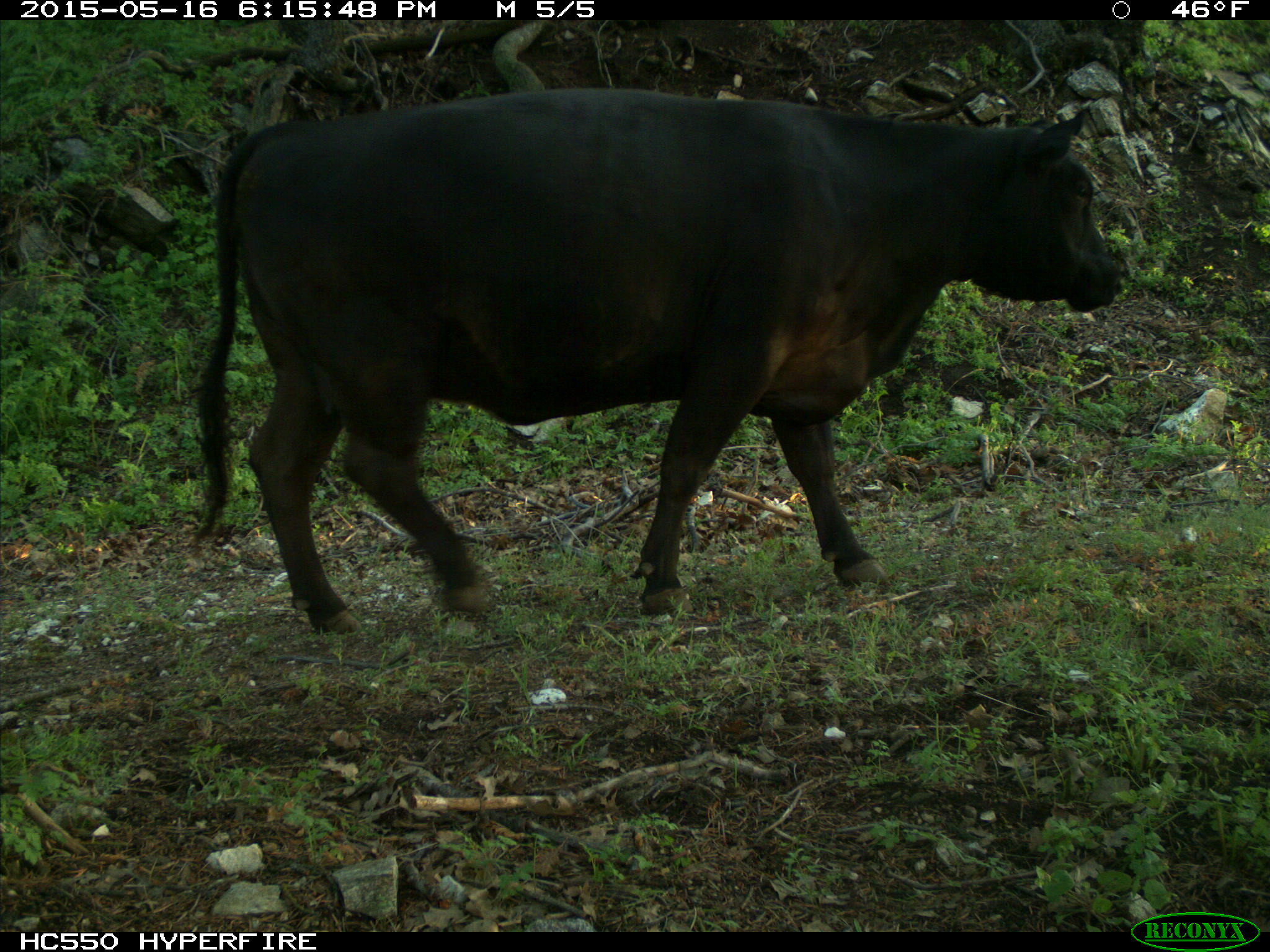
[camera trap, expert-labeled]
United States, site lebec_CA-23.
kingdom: Animalia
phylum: Chordata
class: Mammalia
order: Artiodactyla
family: Bovidae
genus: Bos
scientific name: Bos taurus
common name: domestic cow